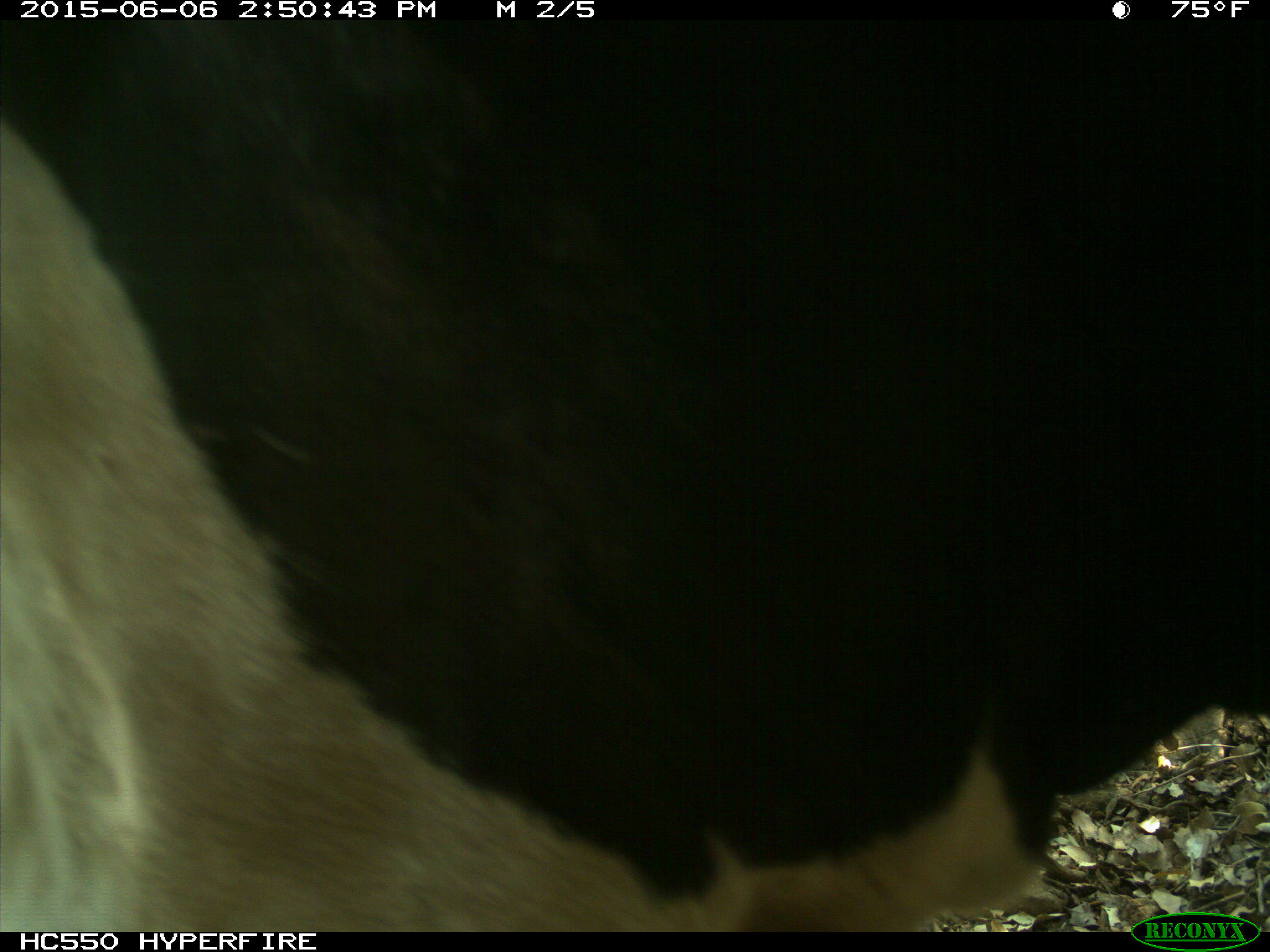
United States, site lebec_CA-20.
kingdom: Animalia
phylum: Chordata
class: Mammalia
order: Artiodactyla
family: Bovidae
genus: Bos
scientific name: Bos taurus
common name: domestic cow